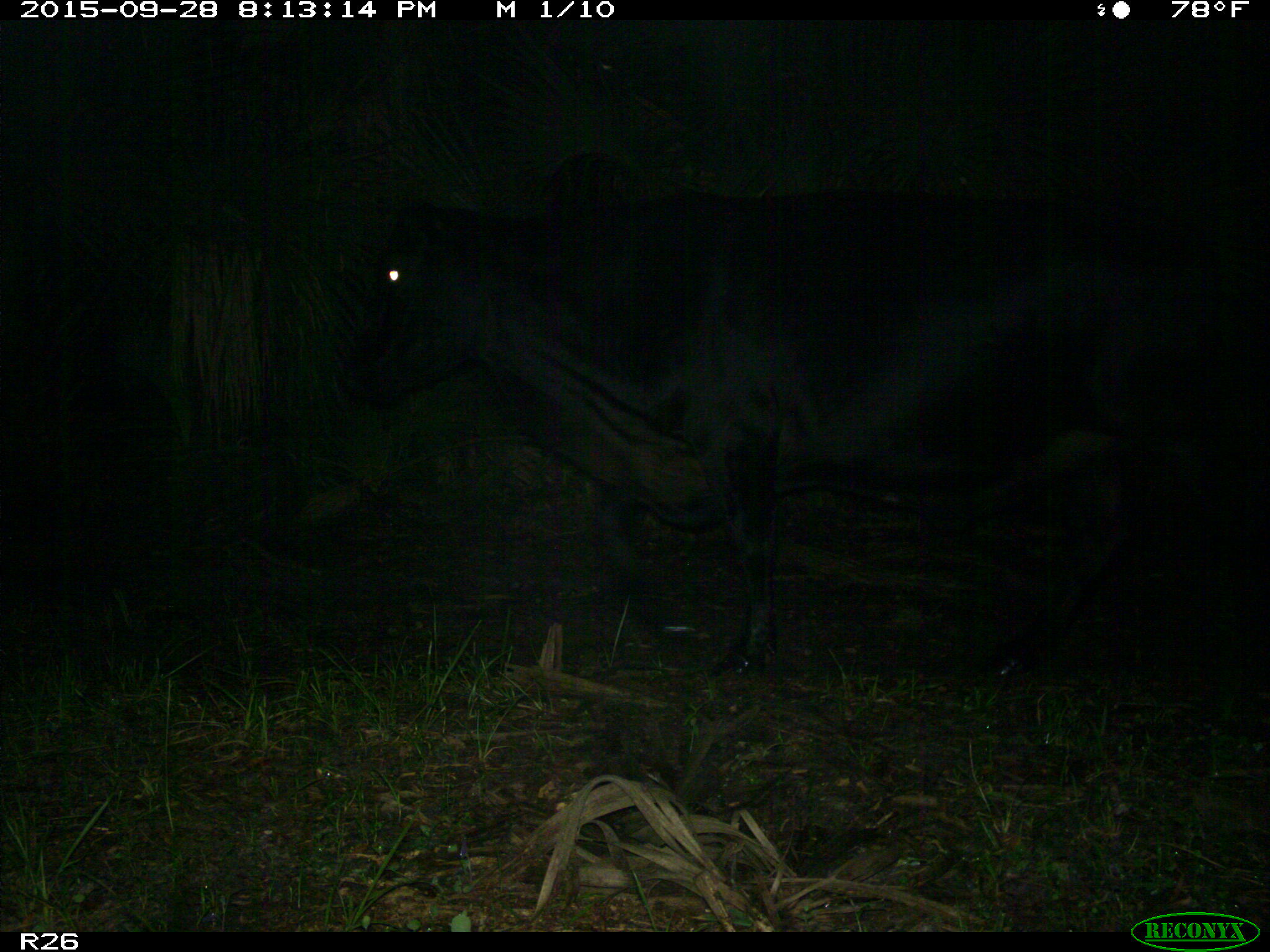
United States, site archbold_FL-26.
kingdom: Animalia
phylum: Chordata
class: Mammalia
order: Artiodactyla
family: Bovidae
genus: Bos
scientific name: Bos taurus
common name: domestic cow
Bos taurus (domestic cow).